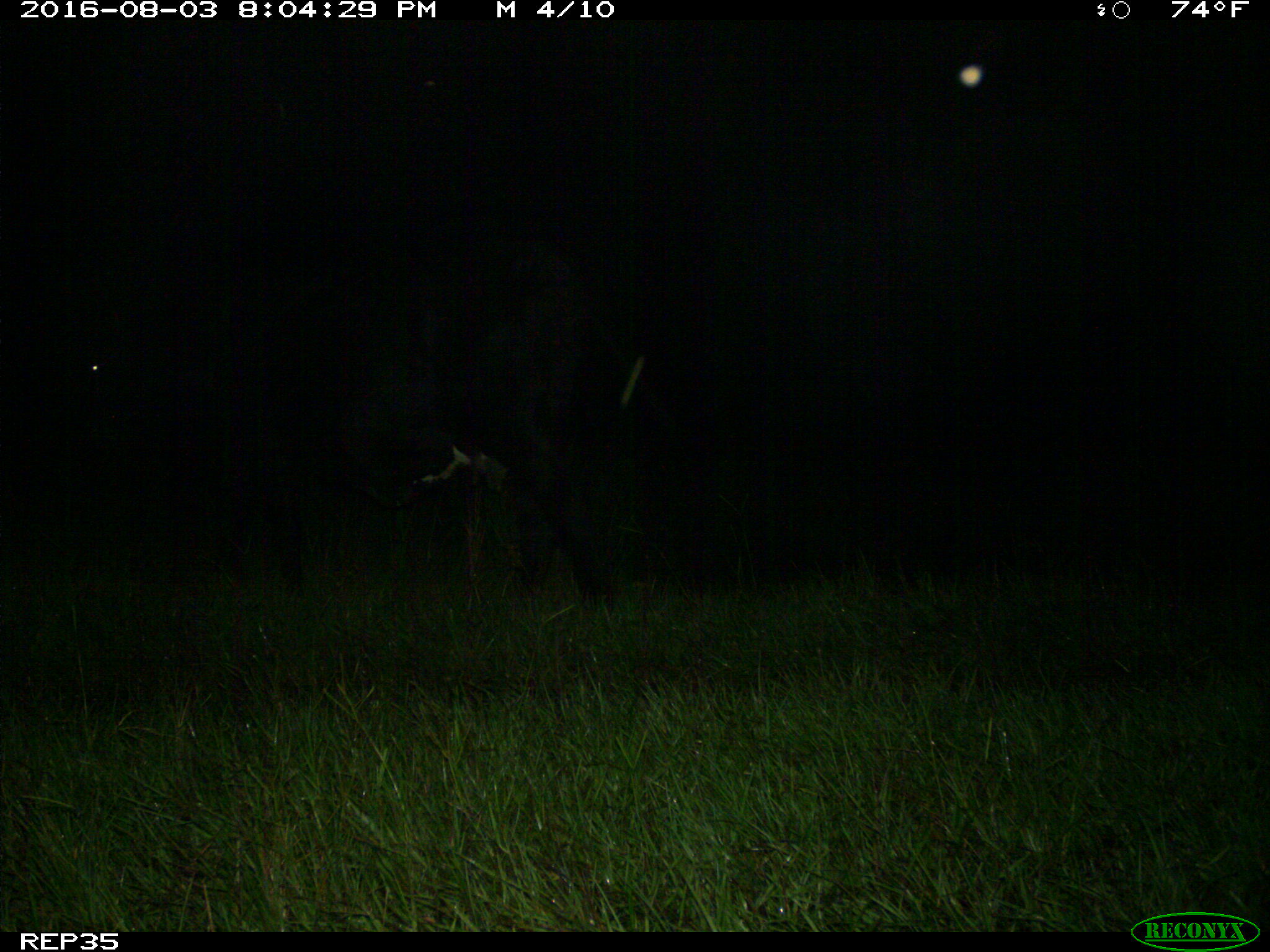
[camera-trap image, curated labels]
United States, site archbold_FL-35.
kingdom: Animalia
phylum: Chordata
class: Mammalia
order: Artiodactyla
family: Bovidae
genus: Bos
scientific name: Bos taurus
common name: domestic cow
Bos taurus (domestic cow).